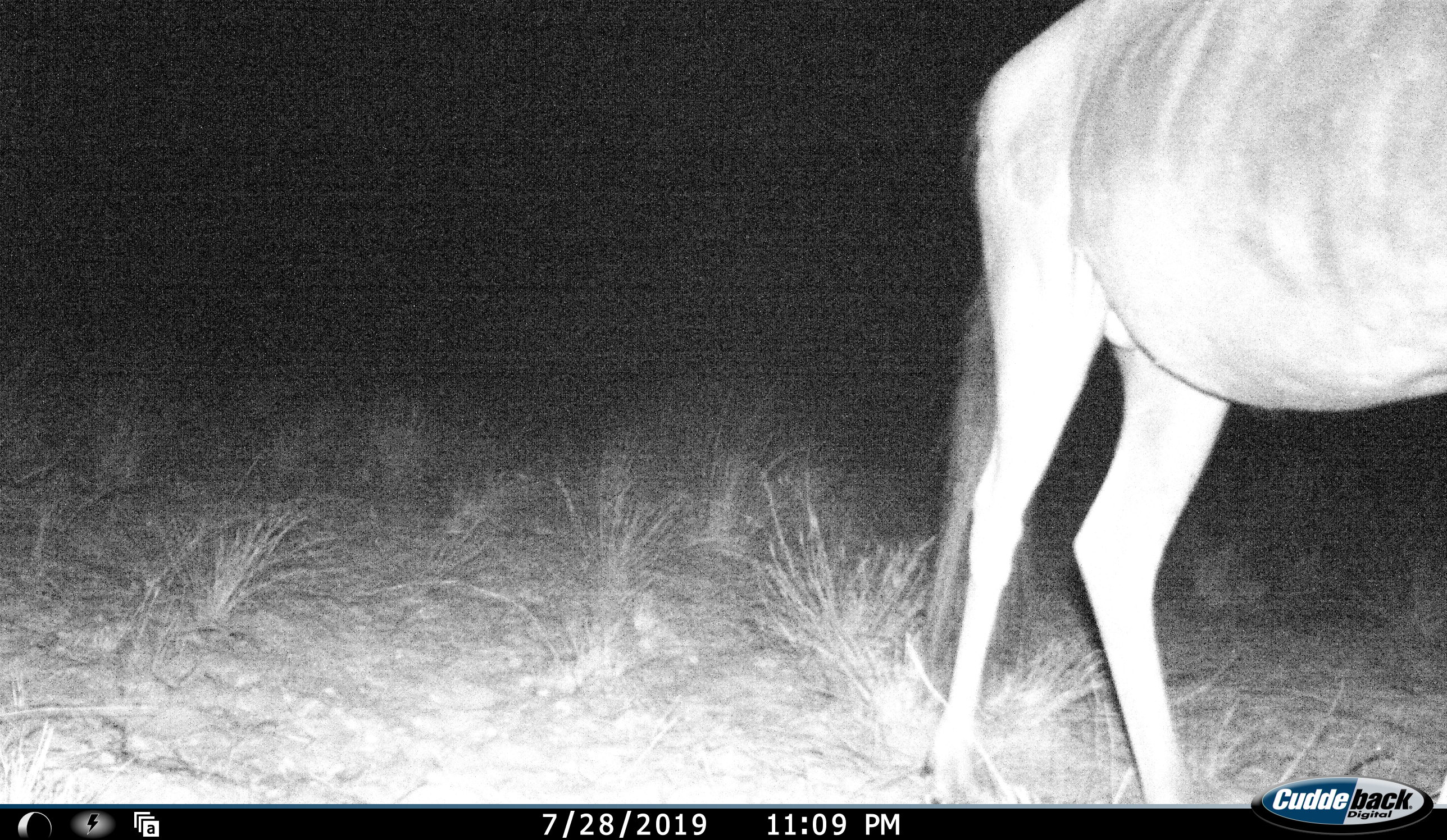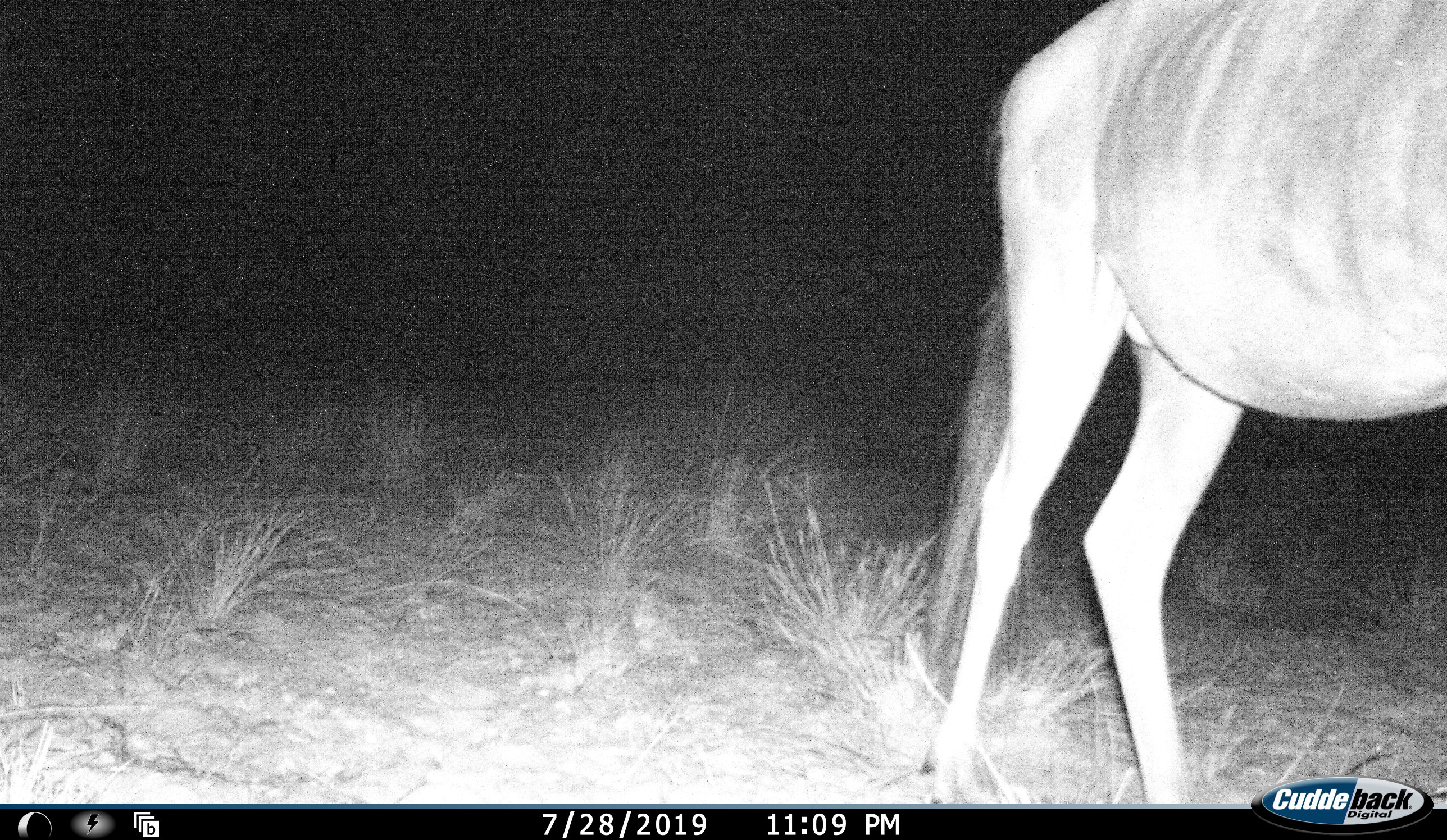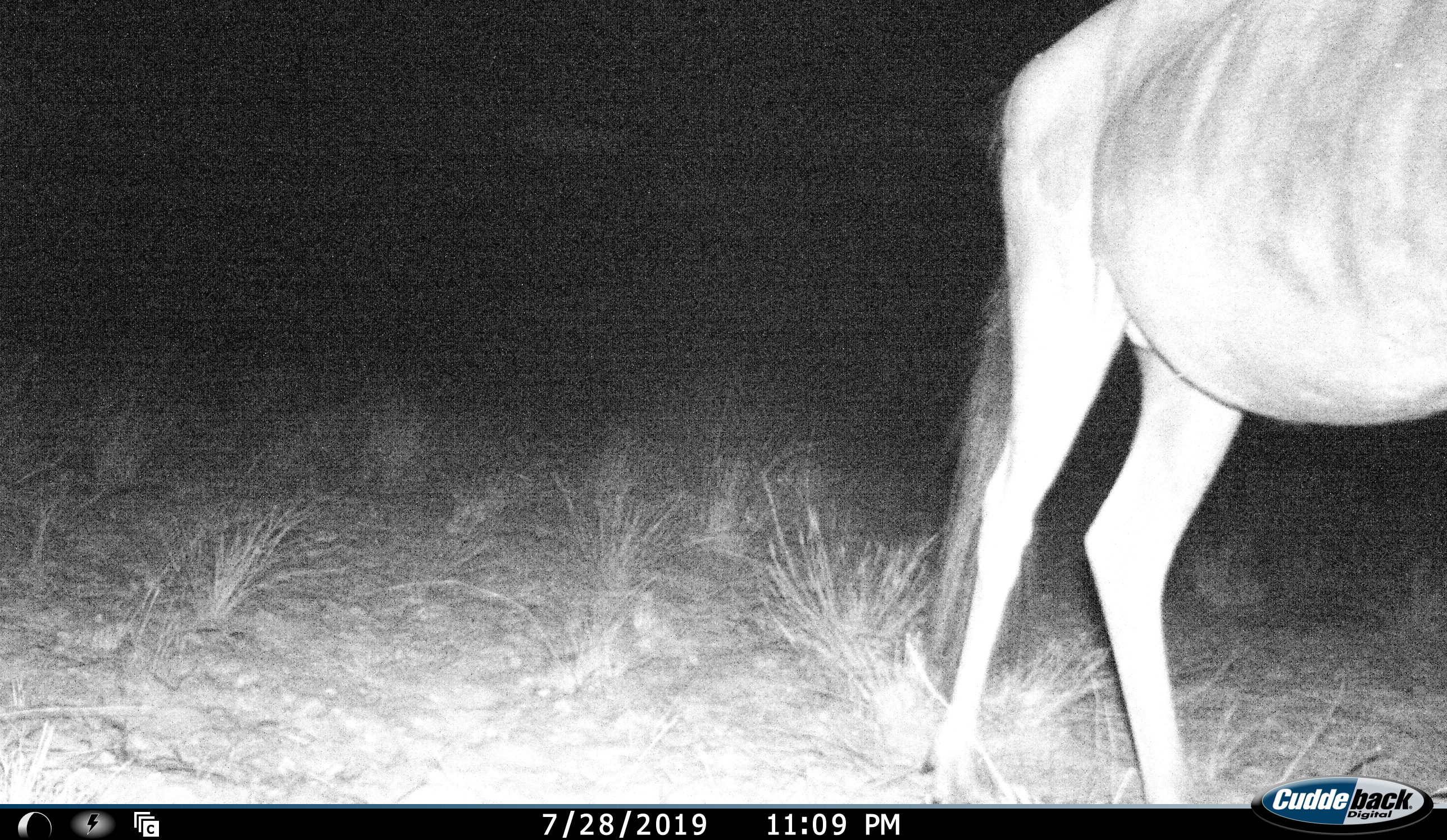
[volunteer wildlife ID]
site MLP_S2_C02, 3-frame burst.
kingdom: Animalia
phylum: Chordata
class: Mammalia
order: Artiodactyla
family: Bovidae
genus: Connochaetes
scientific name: Connochaetes taurinus taurinus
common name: blue wildebeest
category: wildebeestblue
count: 1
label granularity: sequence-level